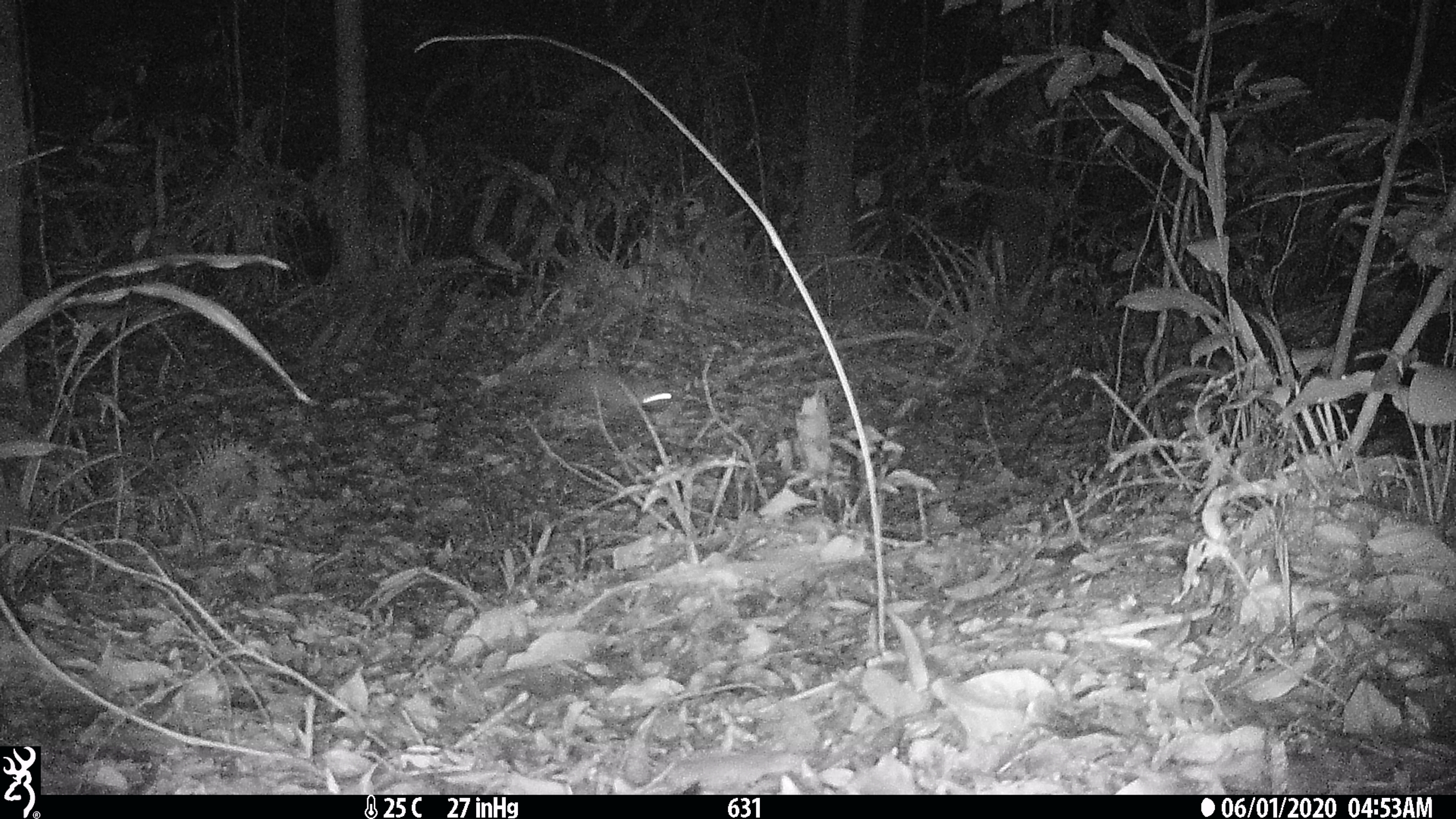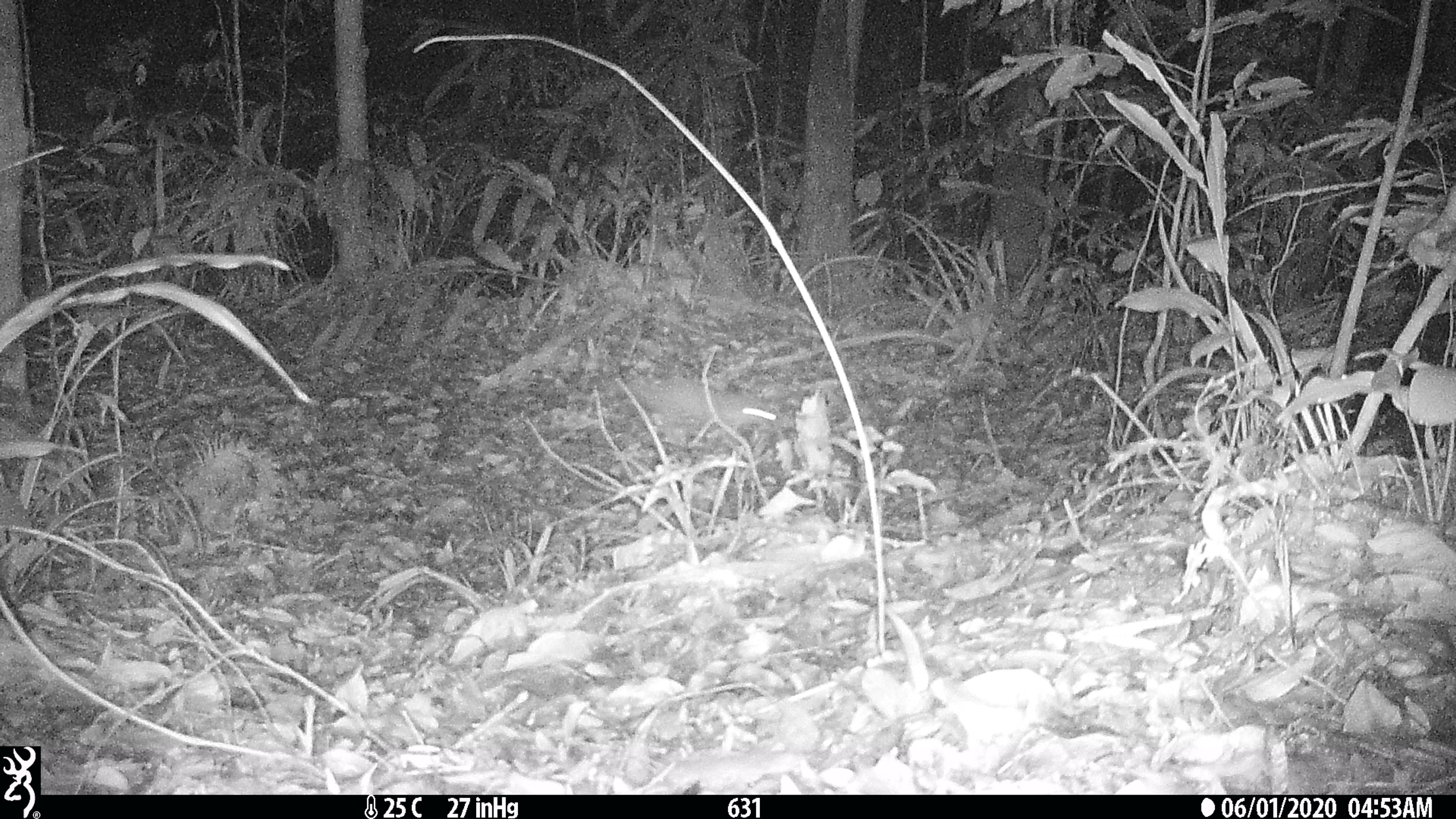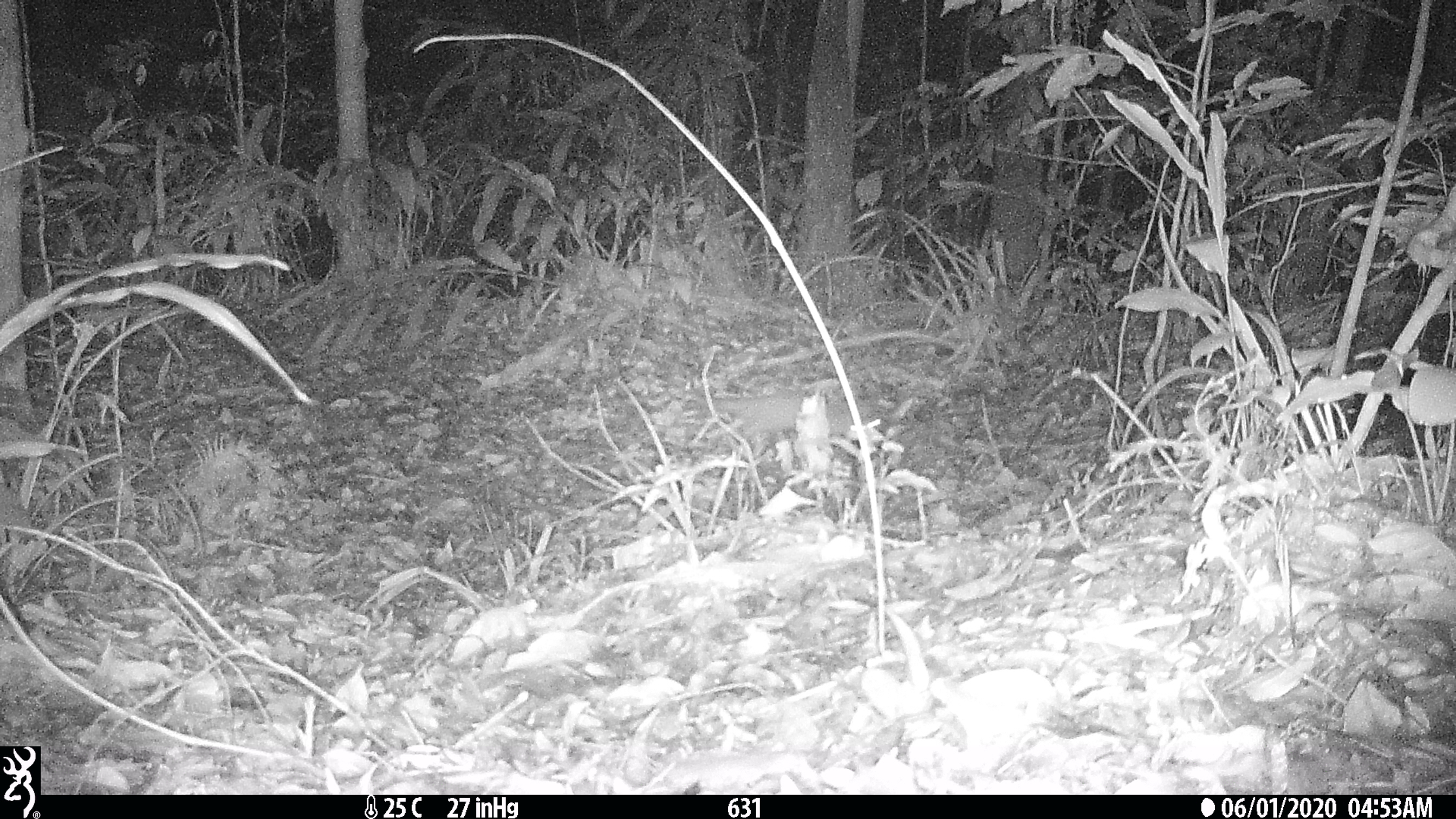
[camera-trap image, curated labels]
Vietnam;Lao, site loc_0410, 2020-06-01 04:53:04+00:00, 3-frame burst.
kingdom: Animalia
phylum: Chordata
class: Mammalia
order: Carnivora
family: Mustelidae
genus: Melogale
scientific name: Melogale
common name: ferret badger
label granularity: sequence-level